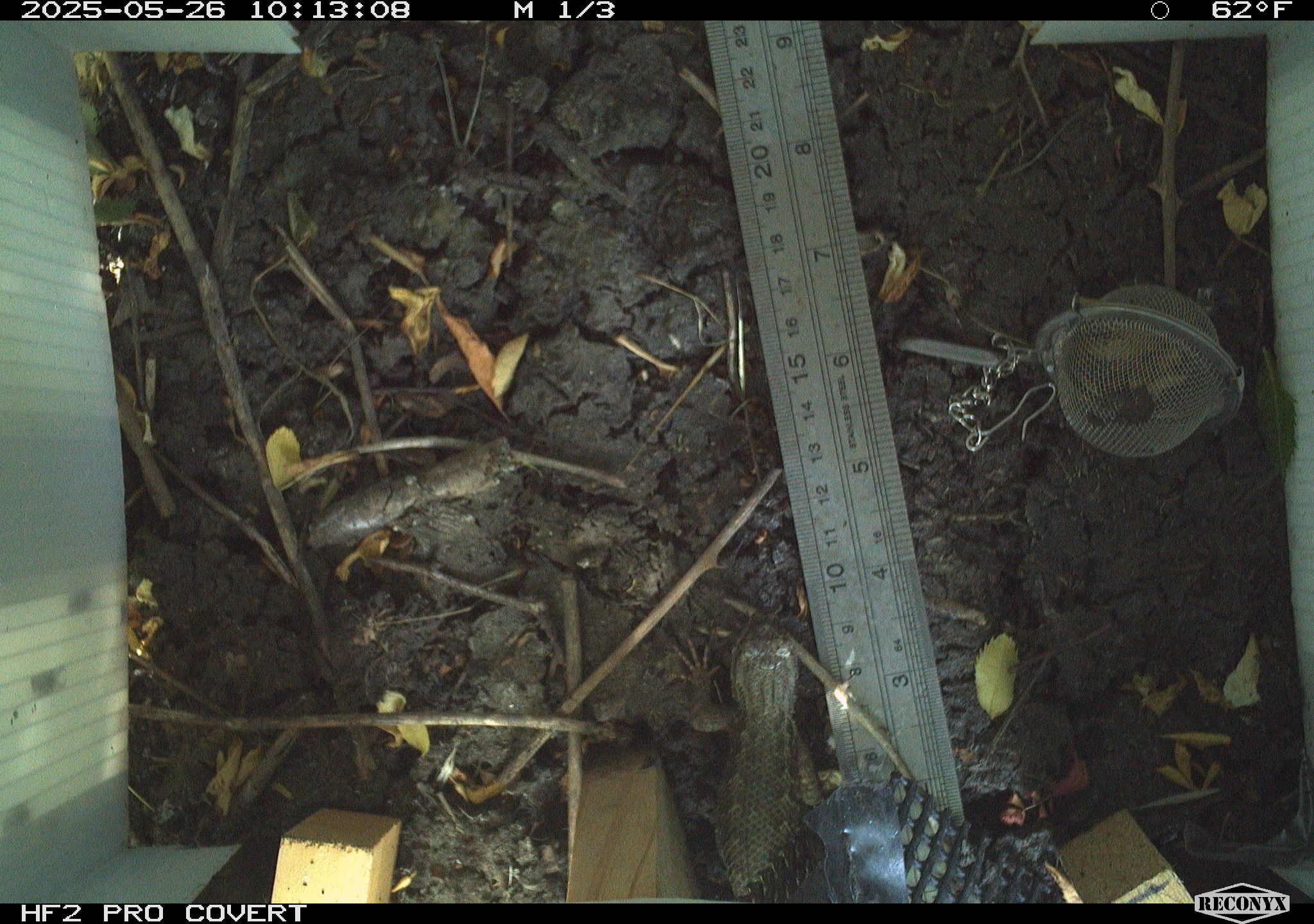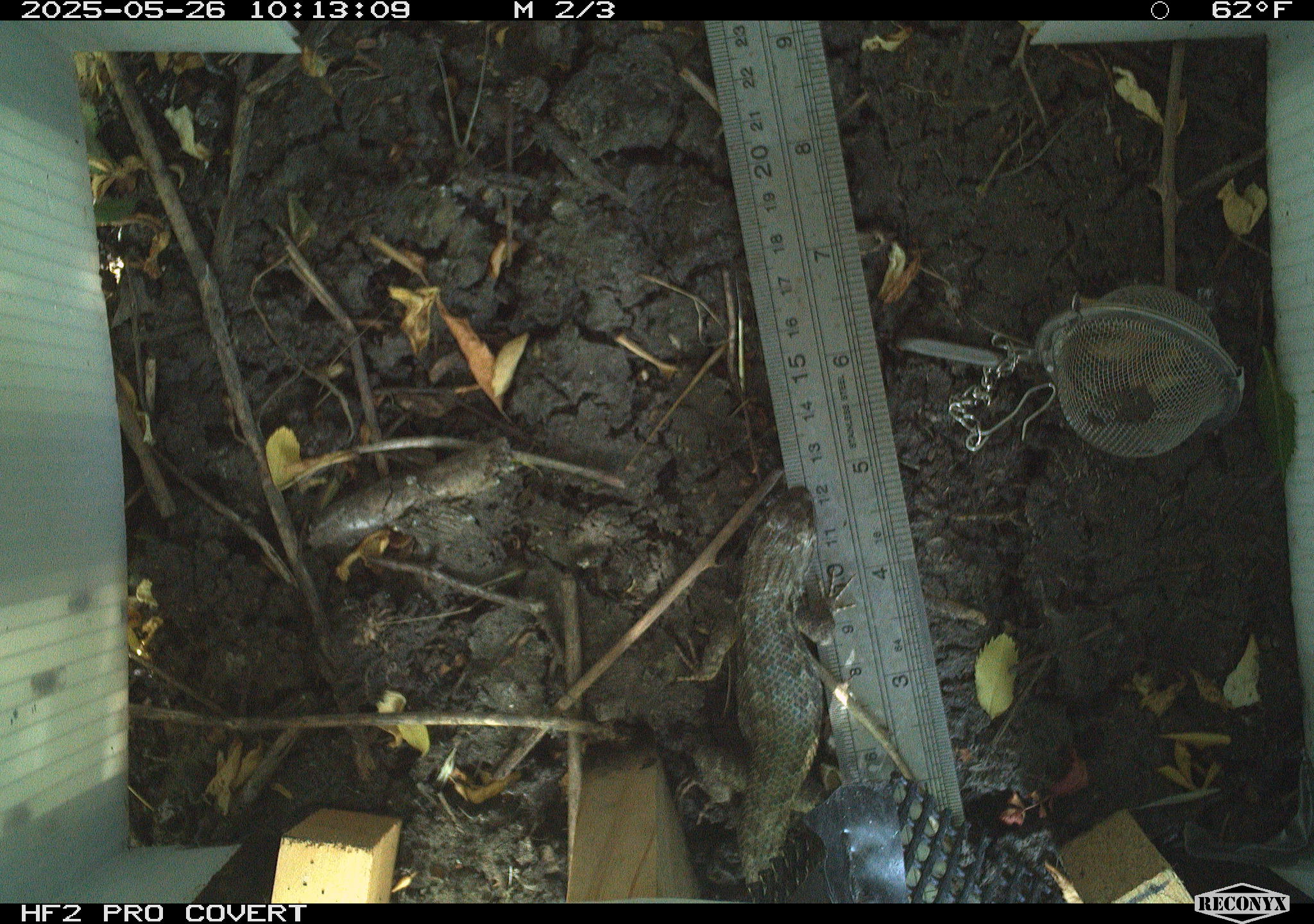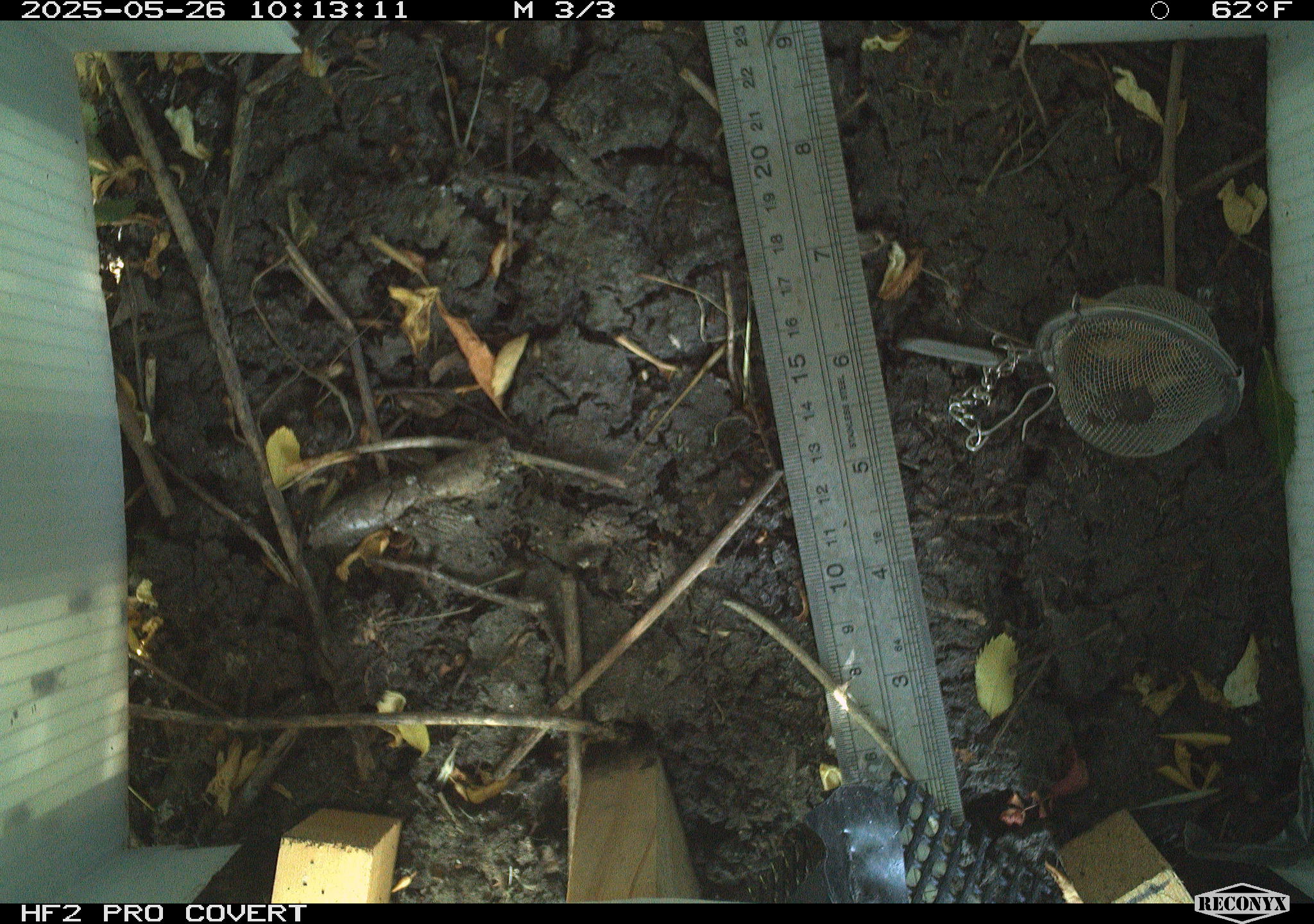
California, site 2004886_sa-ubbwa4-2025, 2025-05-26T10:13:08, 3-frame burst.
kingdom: Animalia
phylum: Chordata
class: Reptilia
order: Squamata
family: Phrynosomatidae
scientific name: Phrynosomatidae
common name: north american spiny lizards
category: sceloporus/uta species